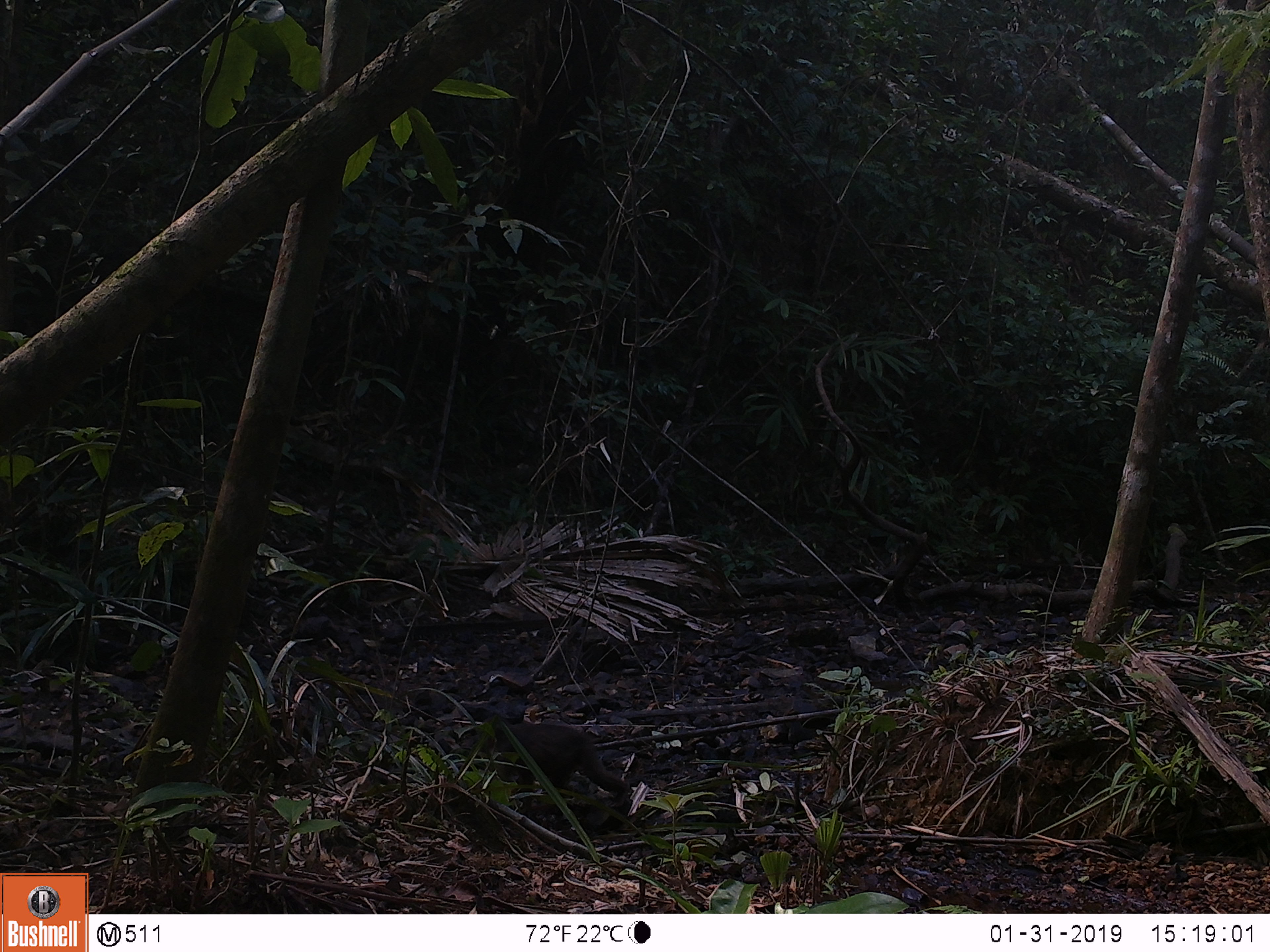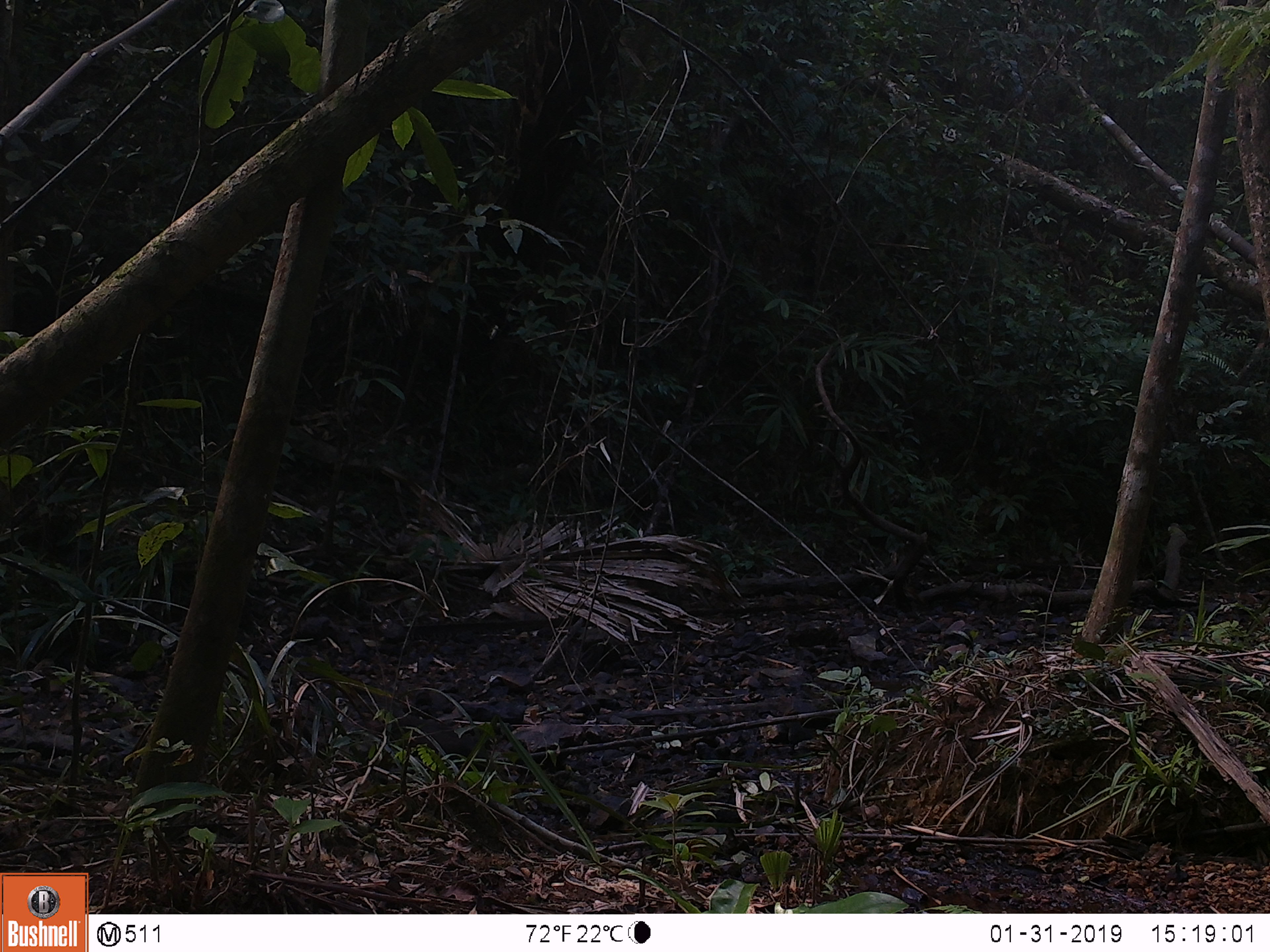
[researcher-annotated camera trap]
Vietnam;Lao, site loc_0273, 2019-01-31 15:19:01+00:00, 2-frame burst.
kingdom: Animalia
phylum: Chordata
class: Mammalia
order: Primates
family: Cercopithecidae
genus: Macaca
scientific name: Macaca arctoides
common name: stump-tailed macaque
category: stump tailed macaque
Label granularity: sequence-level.